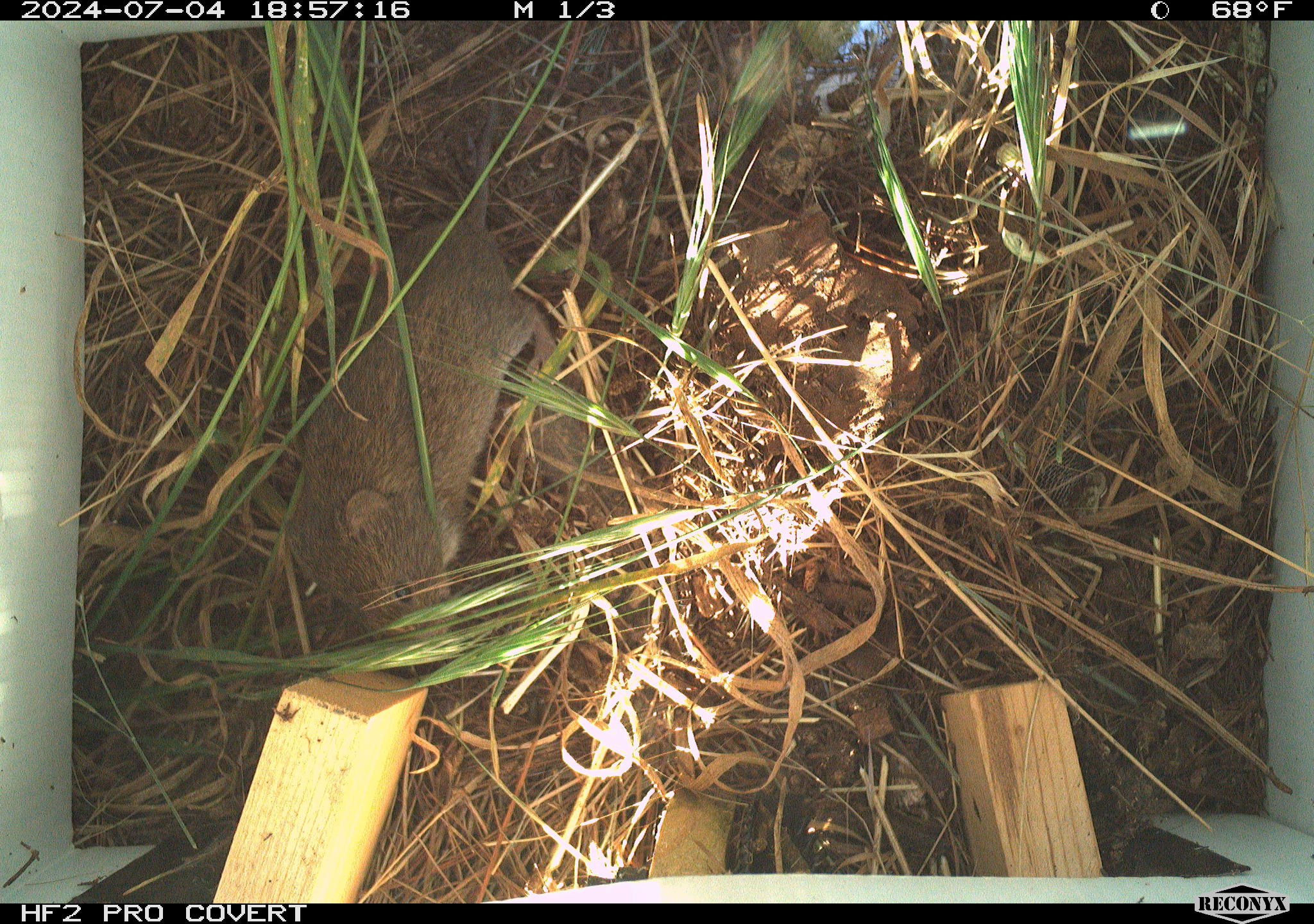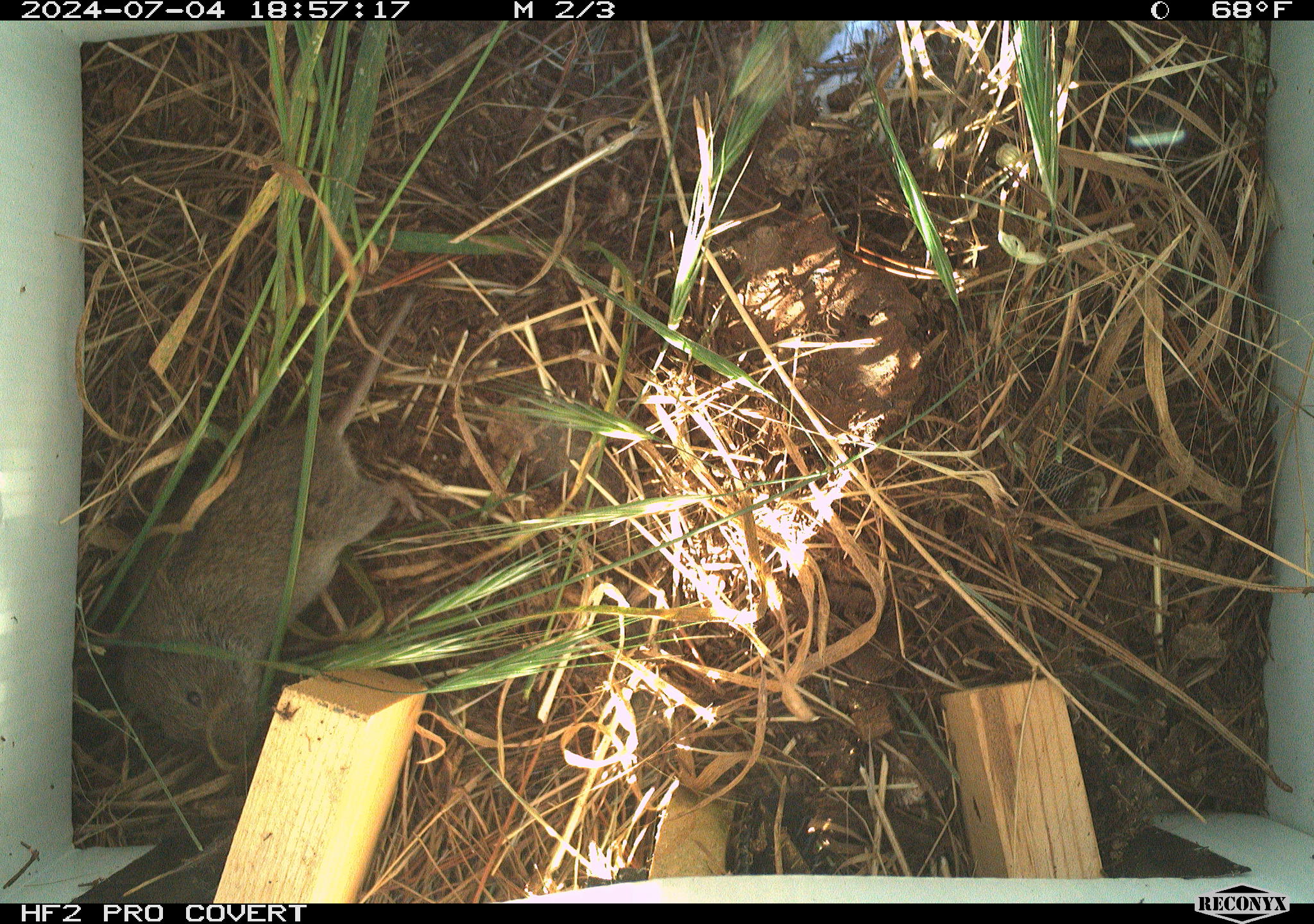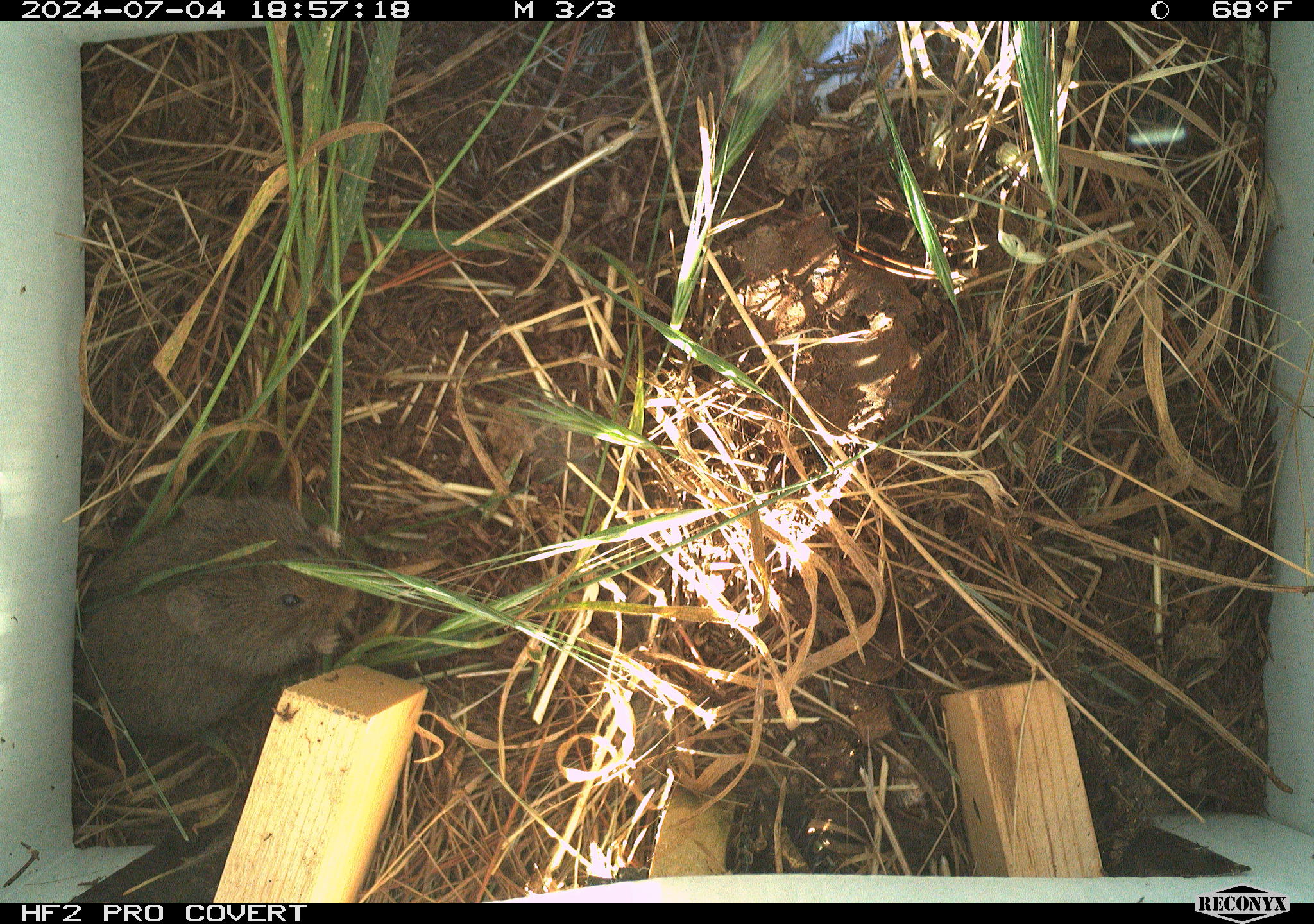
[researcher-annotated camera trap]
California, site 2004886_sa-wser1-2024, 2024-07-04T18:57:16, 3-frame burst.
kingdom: Animalia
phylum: Chordata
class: Mammalia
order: Rodentia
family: Cricetidae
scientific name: Arvicolinae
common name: voles, lemmings, and muskrats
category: arvicolinae subfamily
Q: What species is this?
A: Arvicolinae subfamily (voles, lemmings, and muskrats) (Arvicolinae).